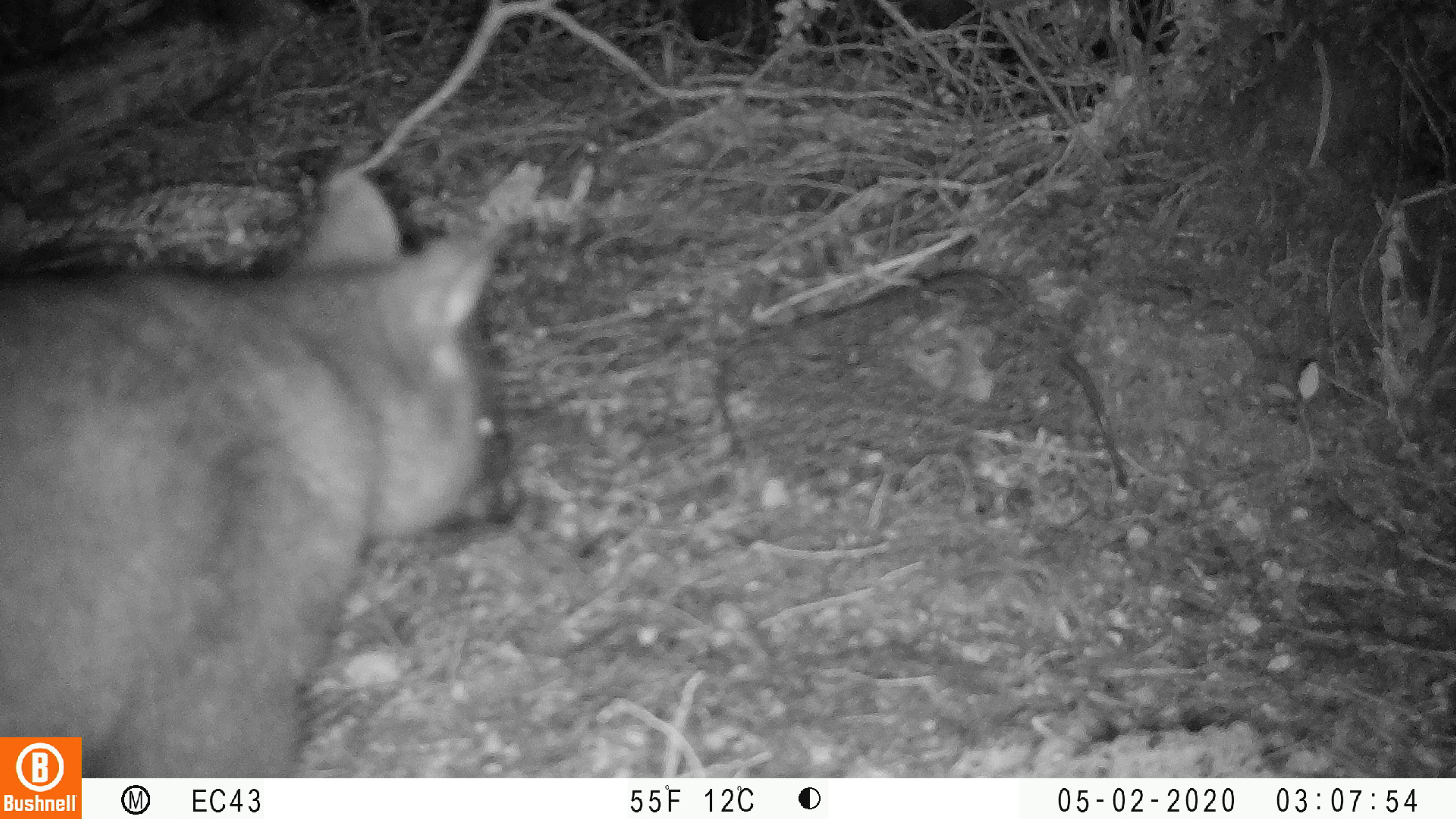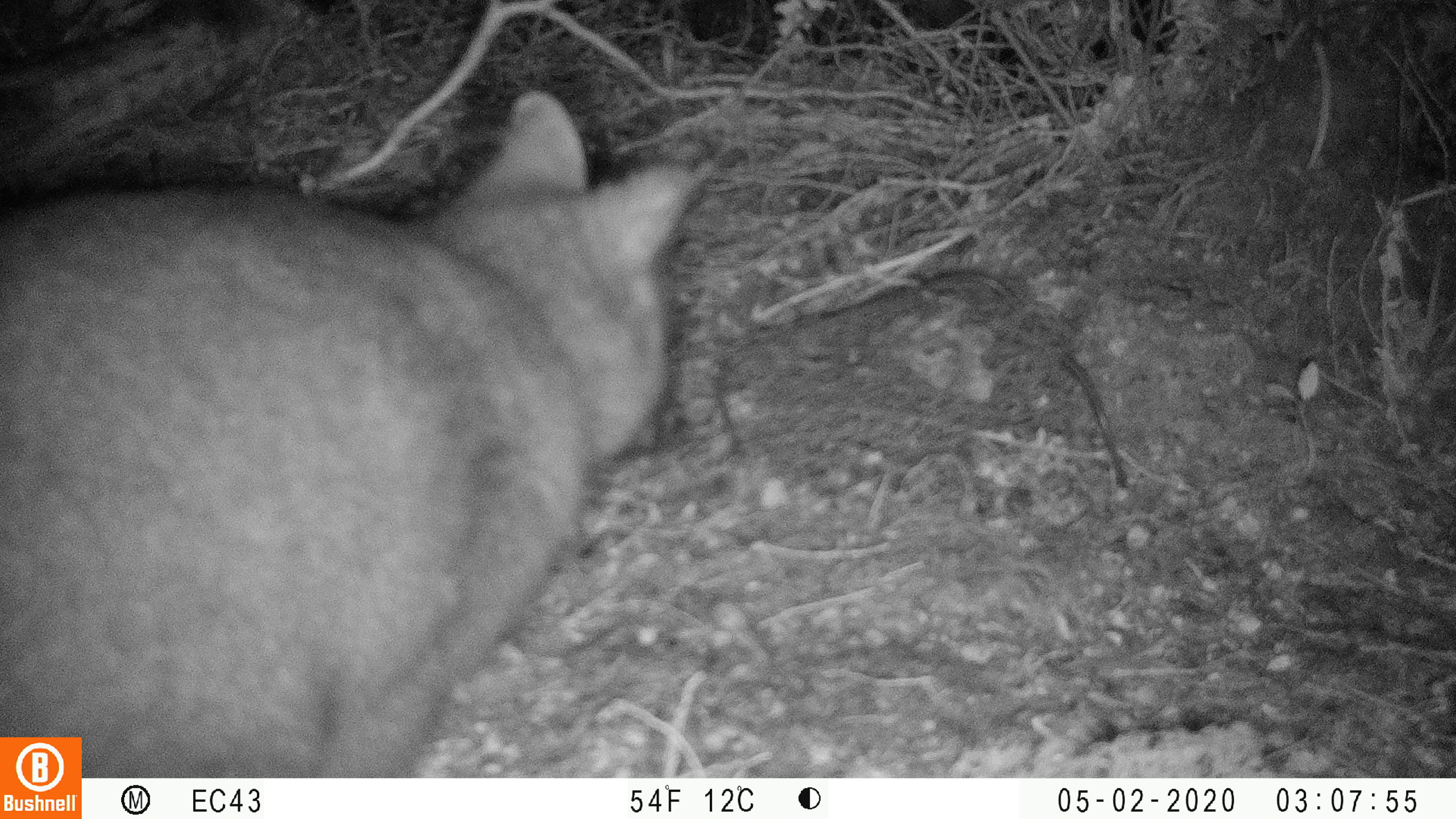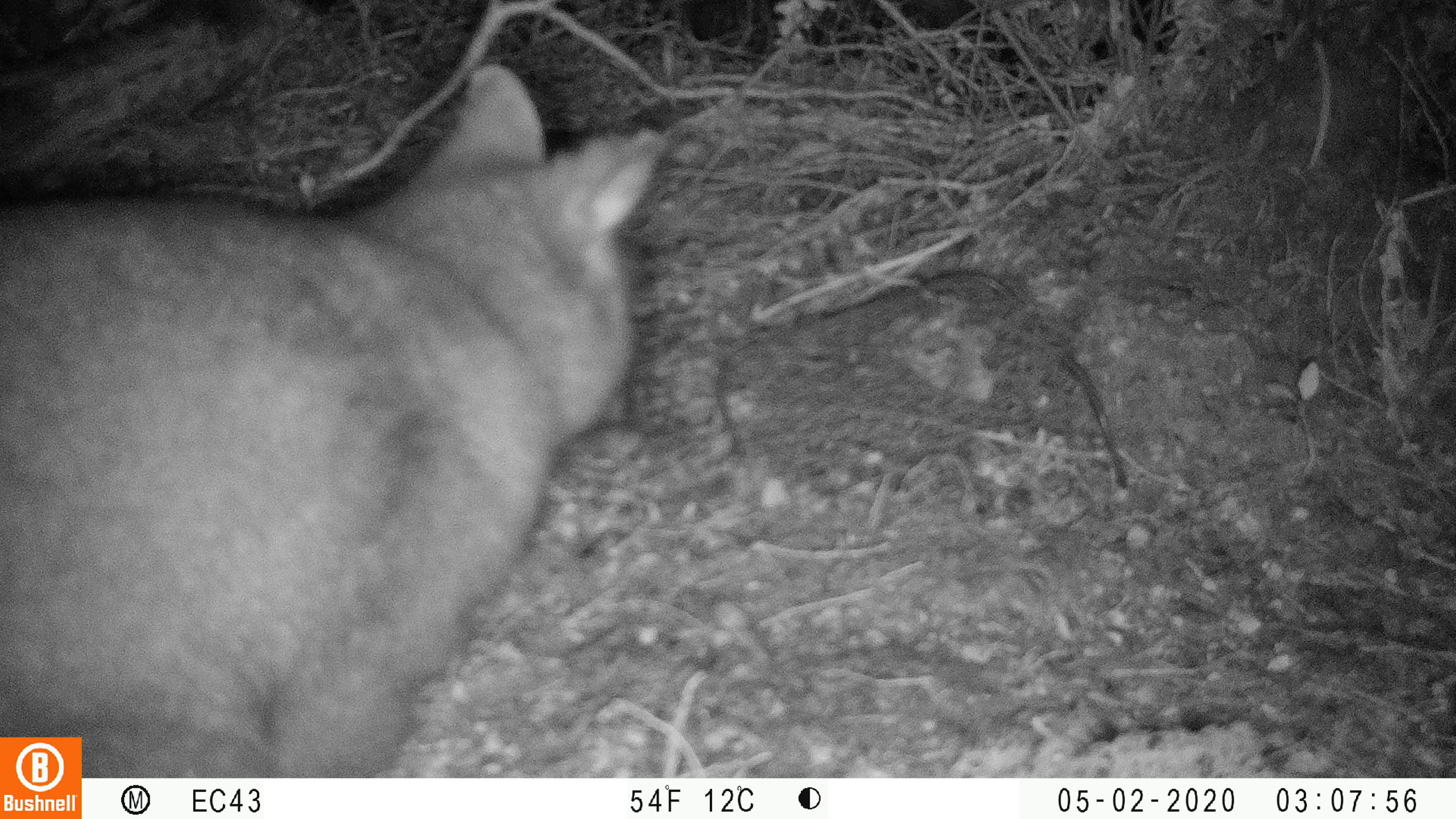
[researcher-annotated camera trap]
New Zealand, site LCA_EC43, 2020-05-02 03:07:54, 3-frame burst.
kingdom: Animalia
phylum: Chordata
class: Mammalia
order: Diprotodontia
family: Phalangeridae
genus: Trichosurus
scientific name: Trichosurus vulpecula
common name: common brushtail possum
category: possum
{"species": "possum (common brushtail possum) (Trichosurus vulpecula)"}